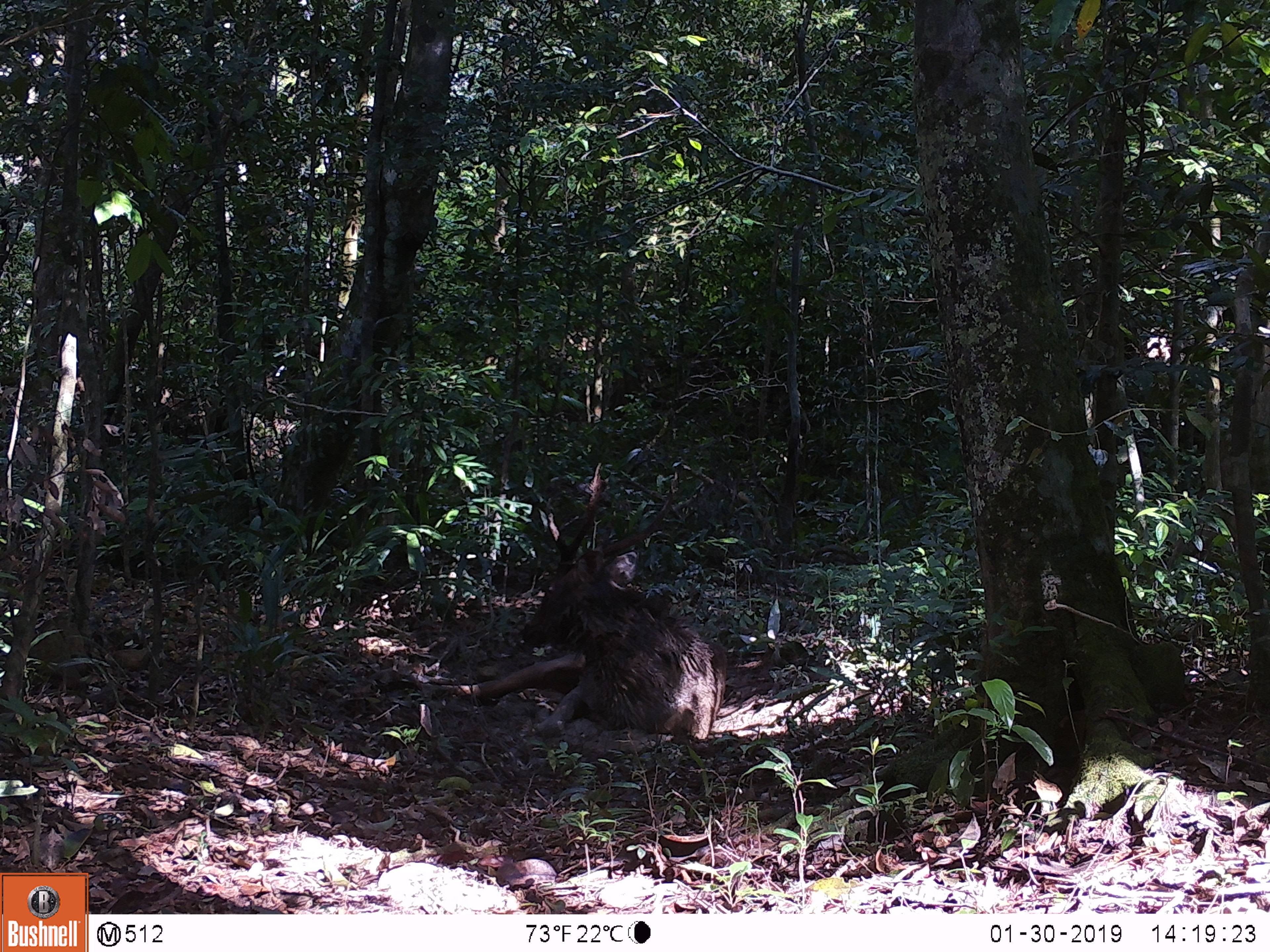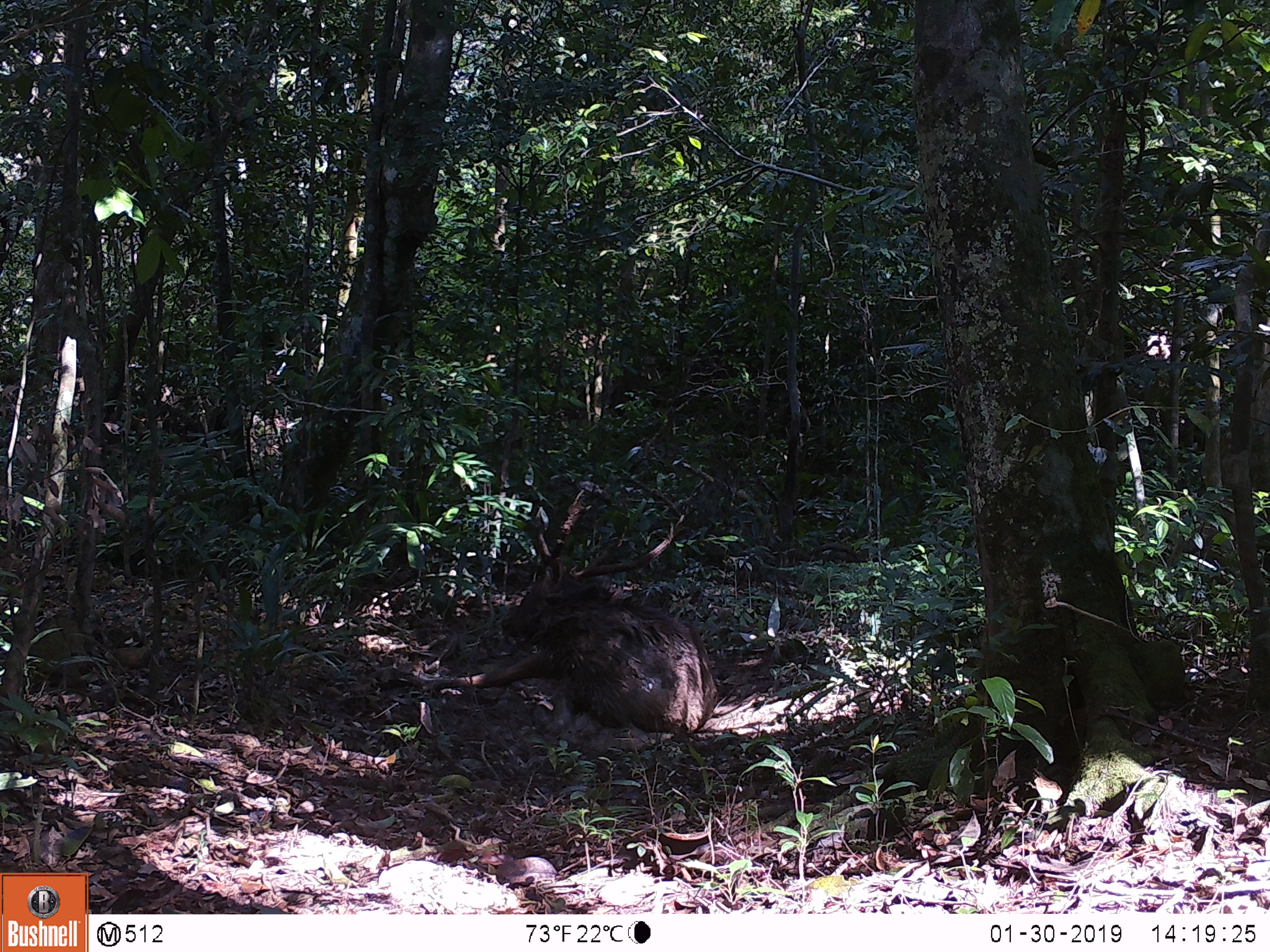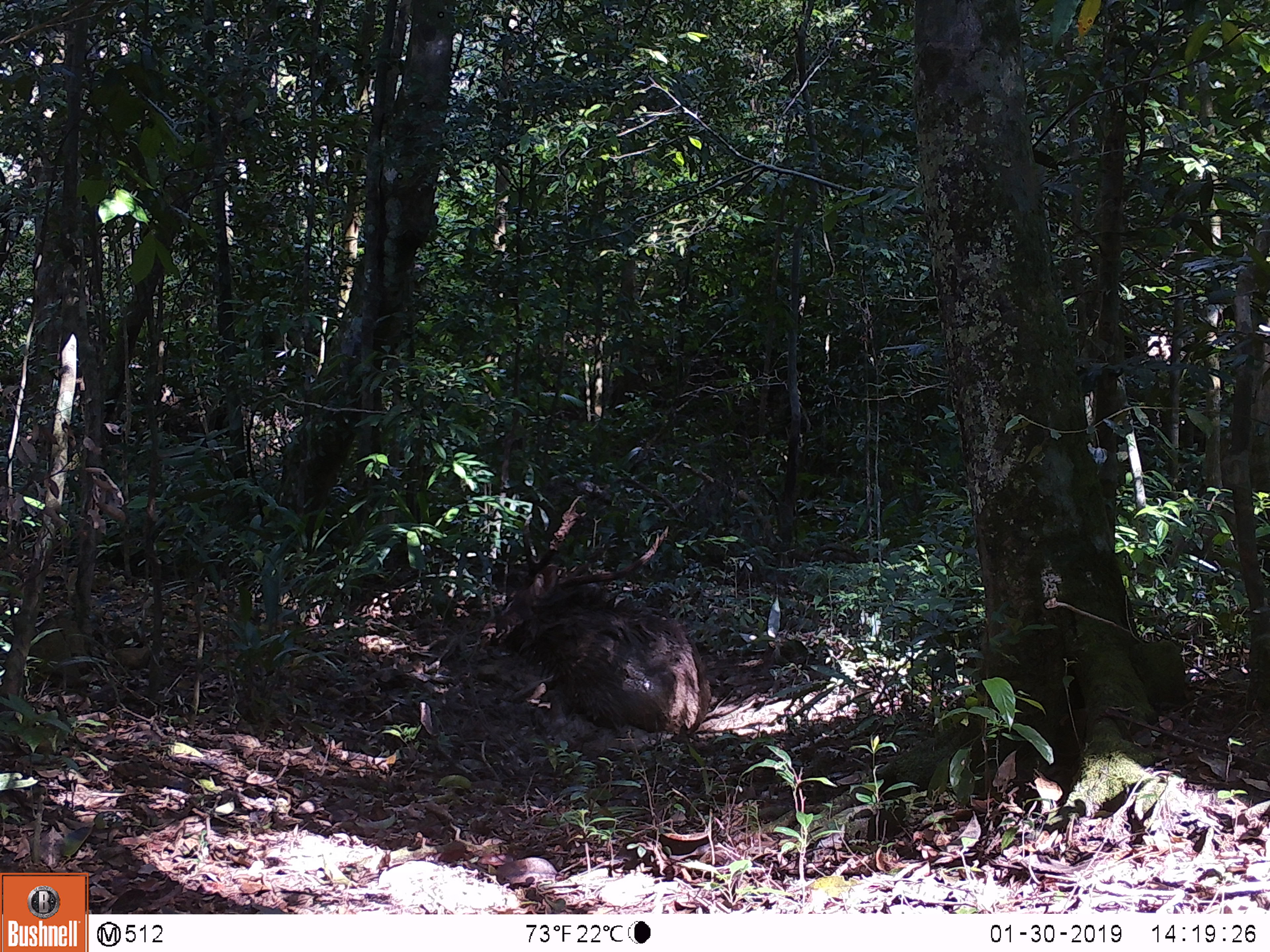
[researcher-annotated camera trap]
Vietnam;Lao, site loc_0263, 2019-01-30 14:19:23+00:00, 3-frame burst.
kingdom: Animalia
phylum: Chordata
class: Mammalia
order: Artiodactyla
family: Cervidae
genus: Rusa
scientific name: Rusa unicolor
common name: sambar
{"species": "sambar (Rusa unicolor)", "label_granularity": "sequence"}